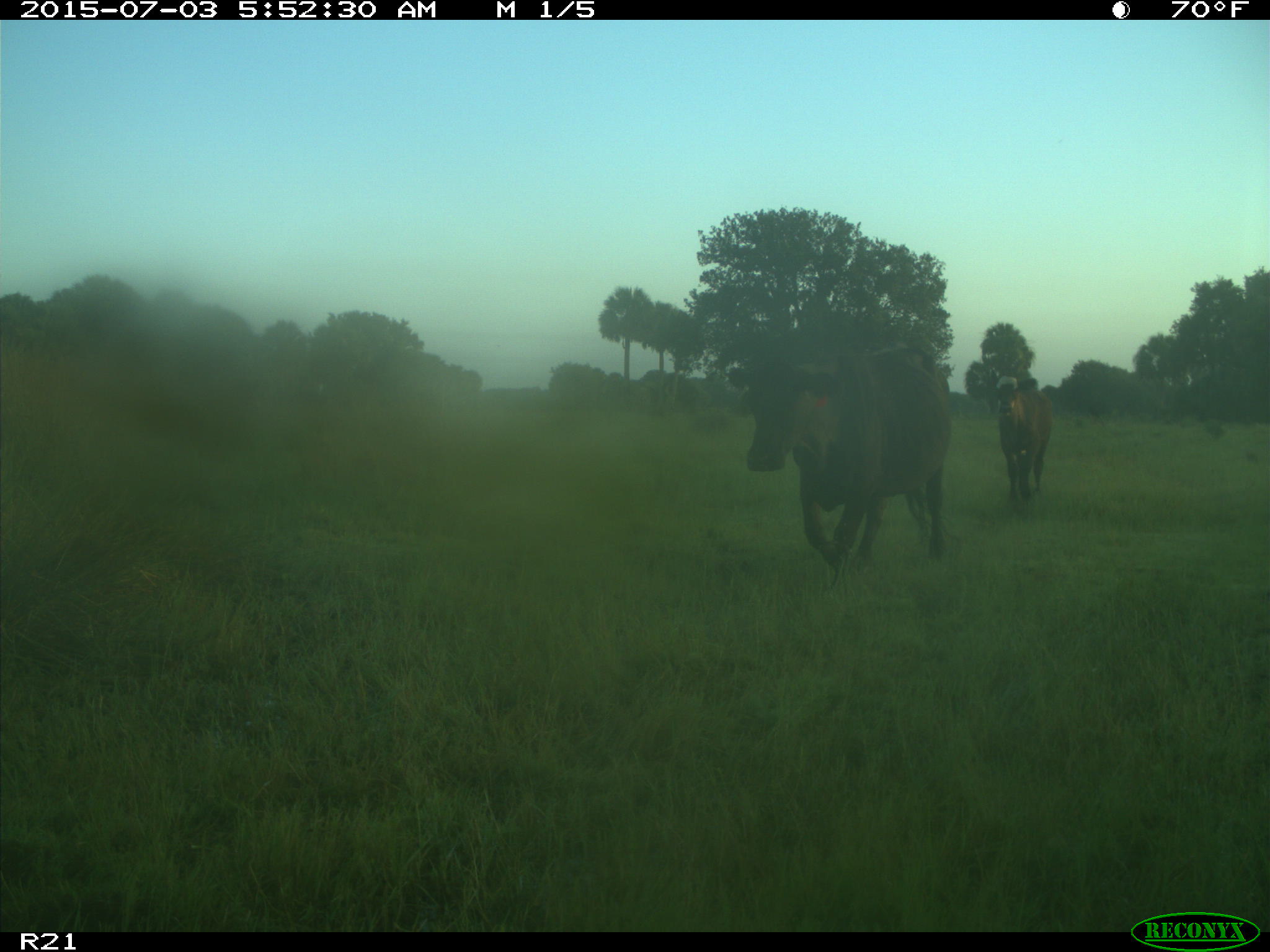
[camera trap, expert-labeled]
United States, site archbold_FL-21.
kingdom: Animalia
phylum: Chordata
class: Mammalia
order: Artiodactyla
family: Bovidae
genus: Bos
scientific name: Bos taurus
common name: domestic cow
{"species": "Bos taurus (domestic cow)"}